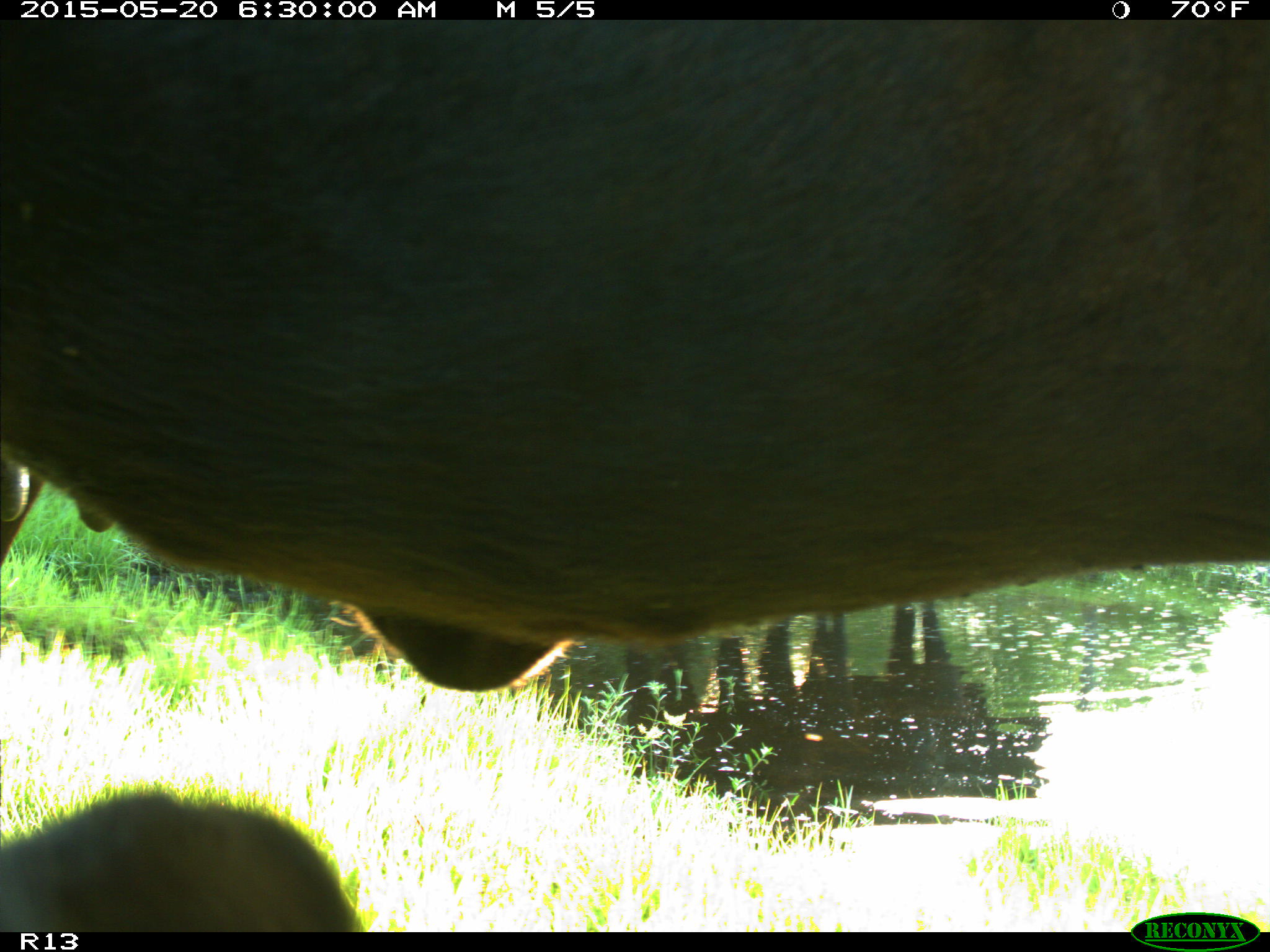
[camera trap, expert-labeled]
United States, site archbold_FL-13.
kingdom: Animalia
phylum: Chordata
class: Mammalia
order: Artiodactyla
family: Bovidae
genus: Bos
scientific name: Bos taurus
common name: domestic cow